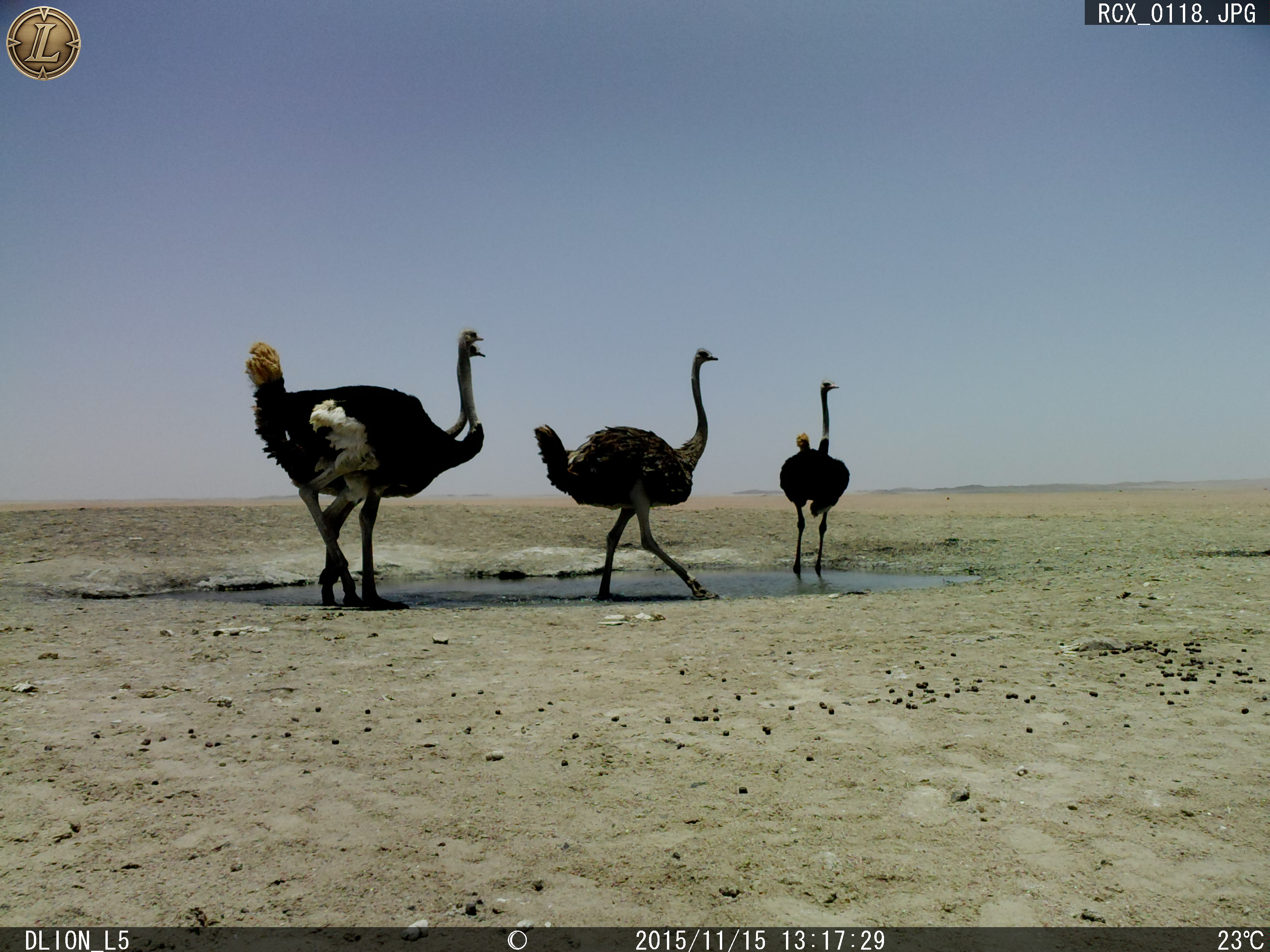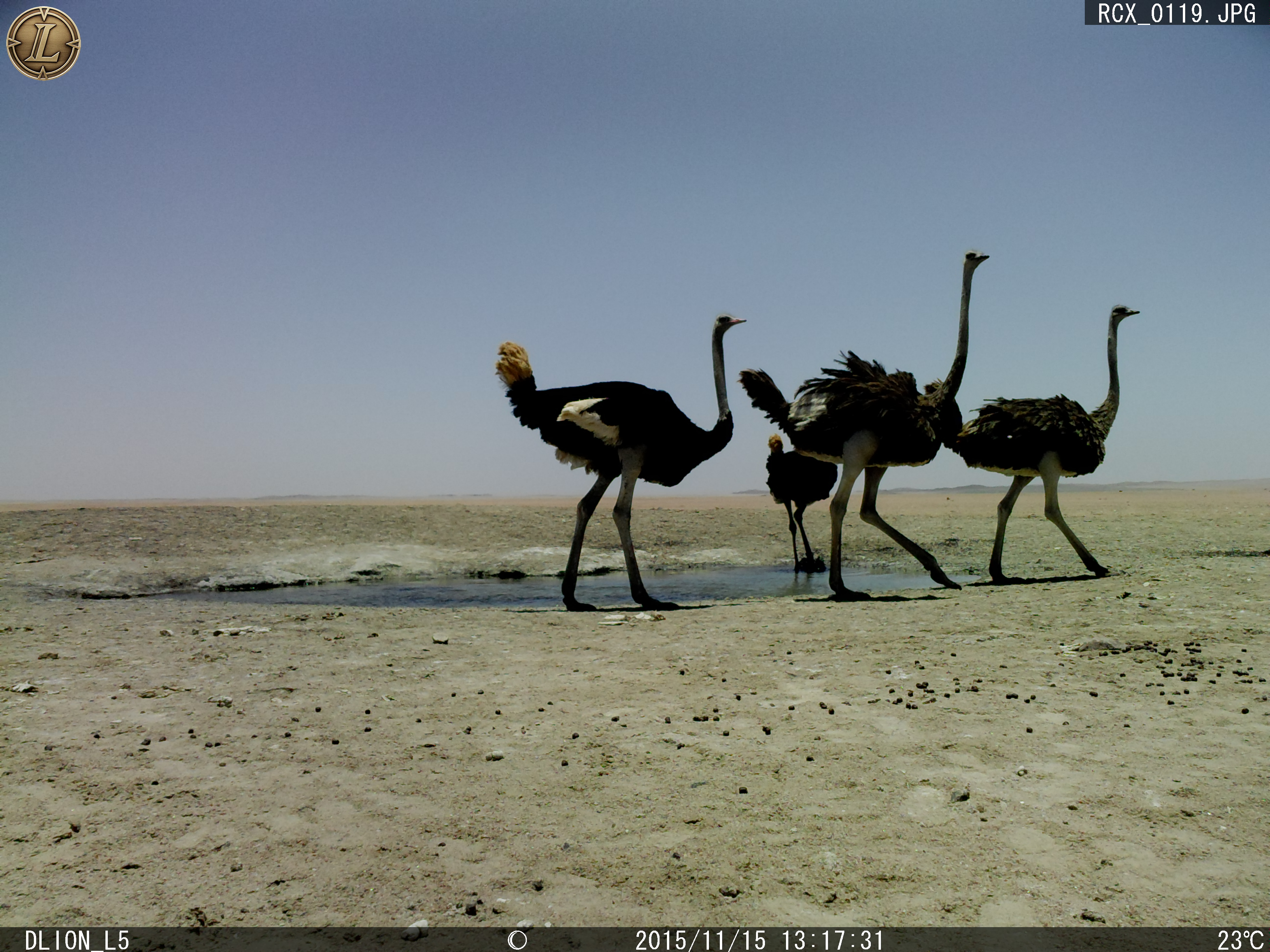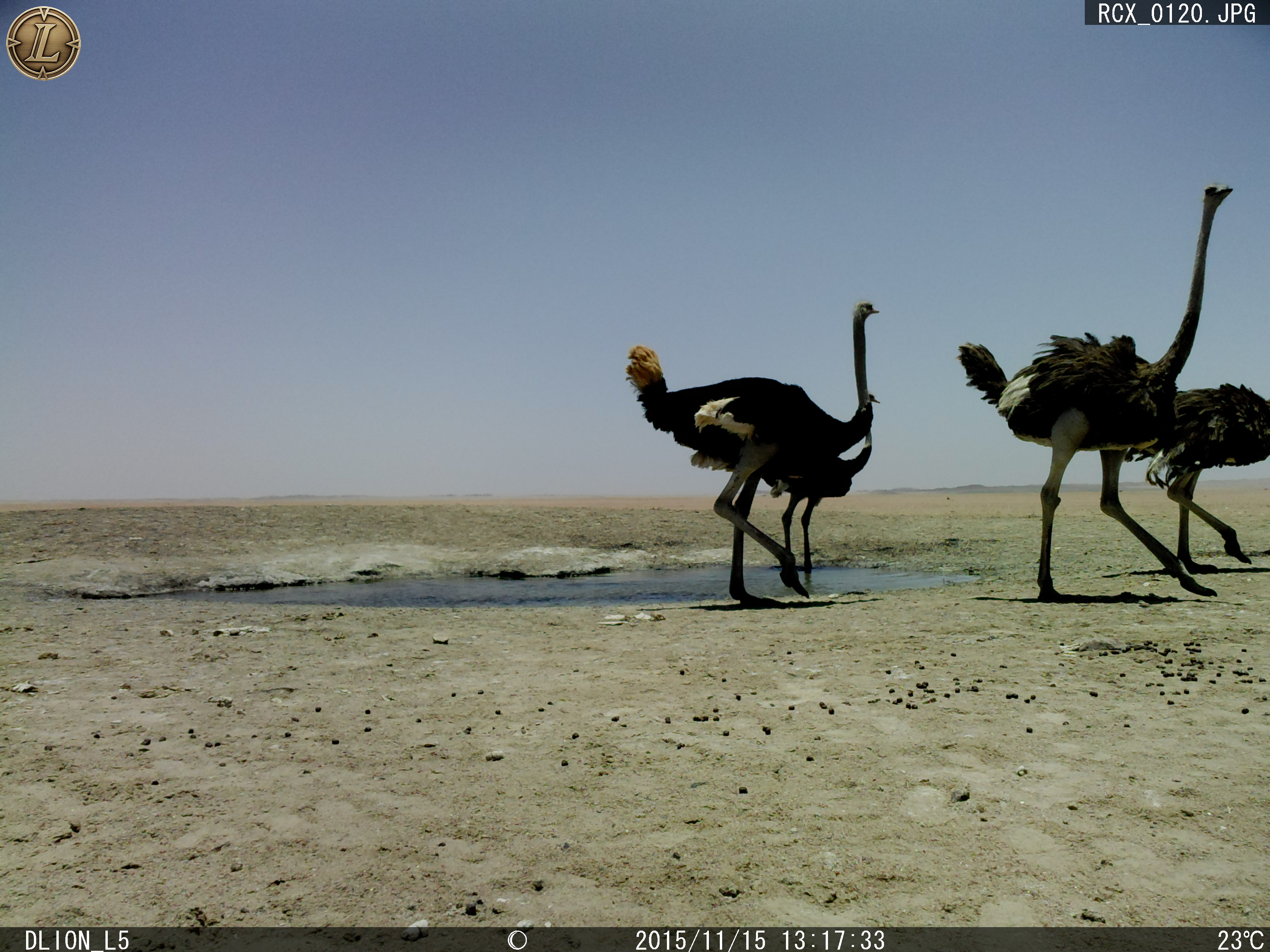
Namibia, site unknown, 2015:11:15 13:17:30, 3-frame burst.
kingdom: Animalia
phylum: Chordata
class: Aves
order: Struthioniformes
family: Struthionidae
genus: Struthio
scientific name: Struthio camelus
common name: common ostrich